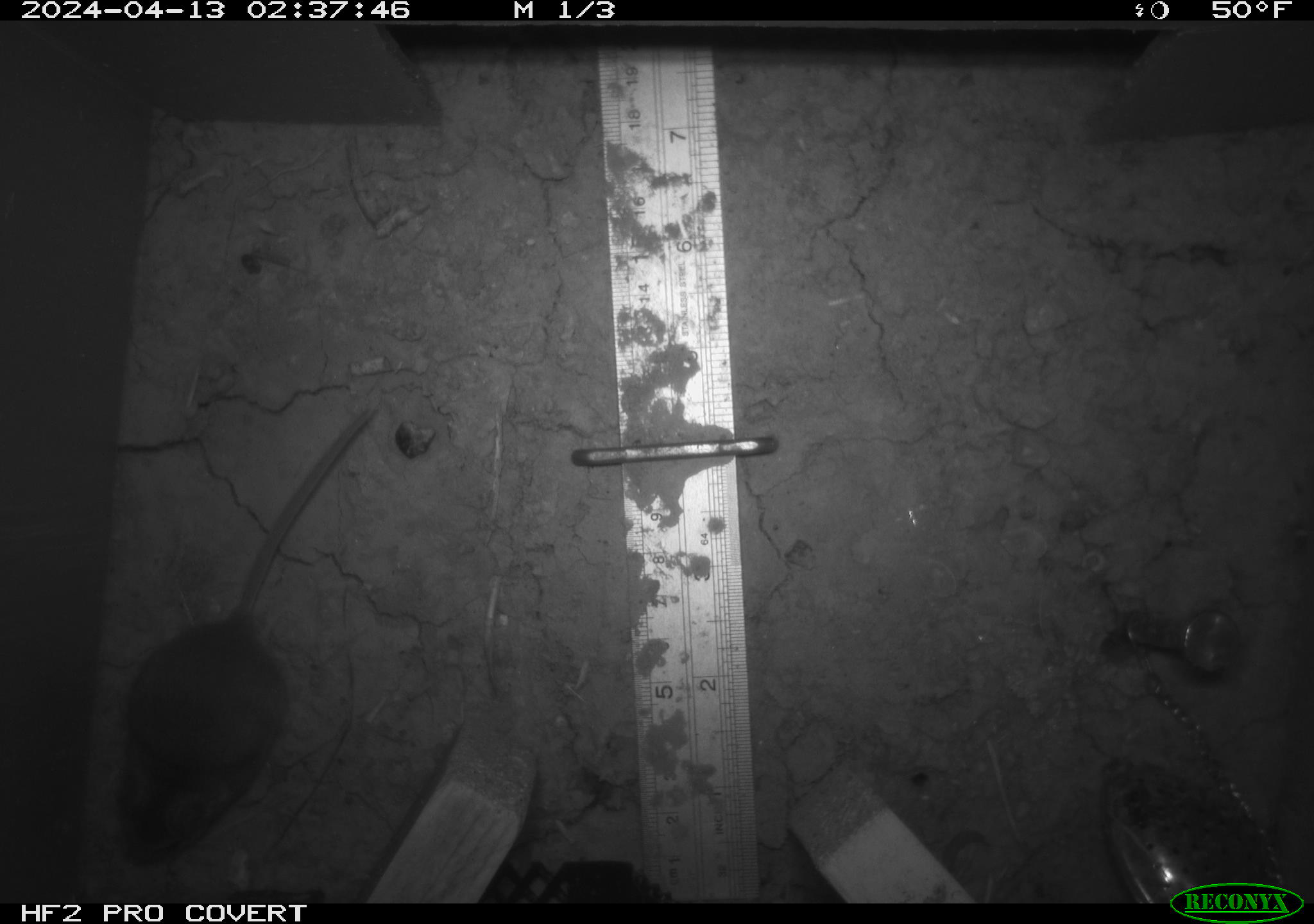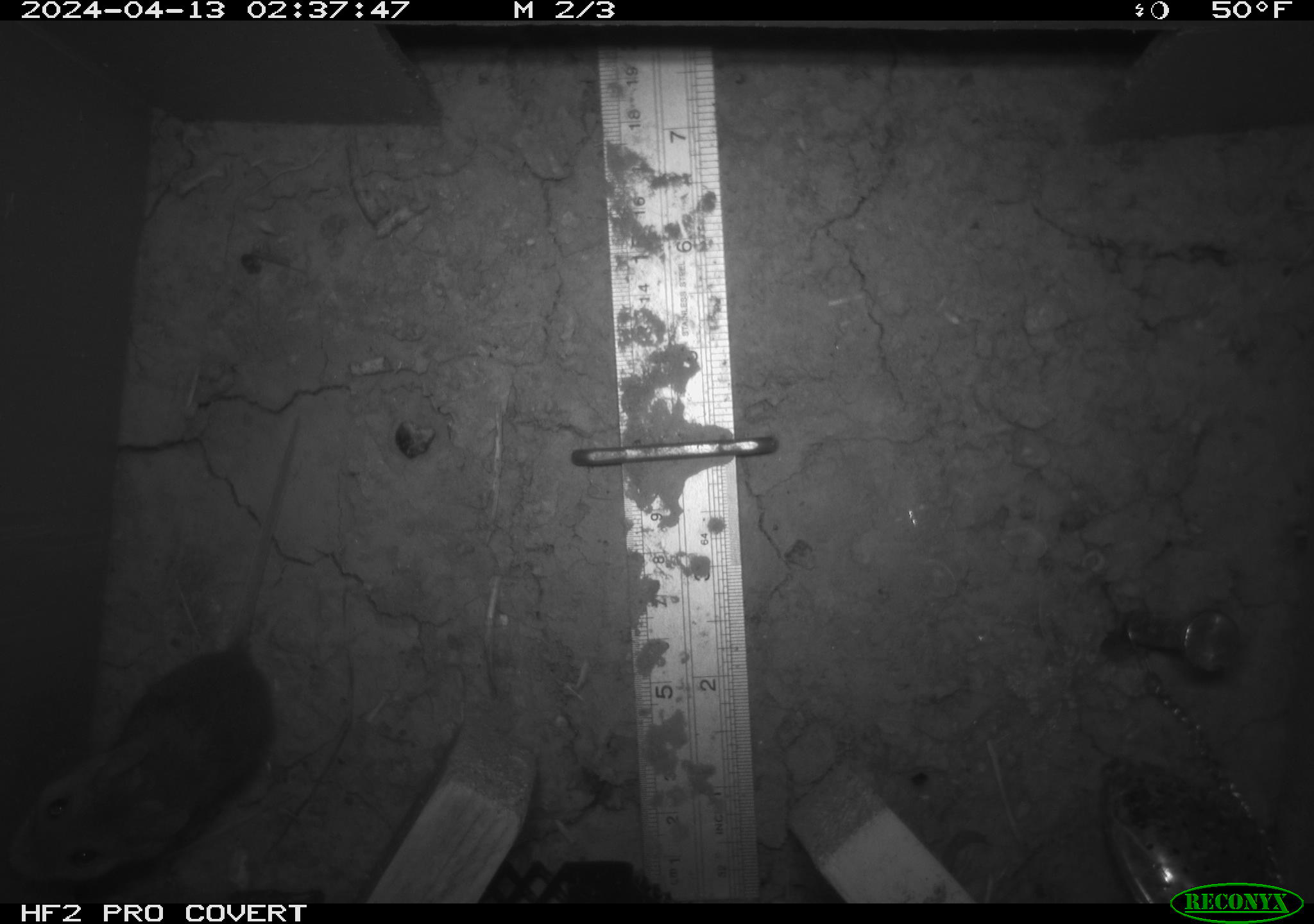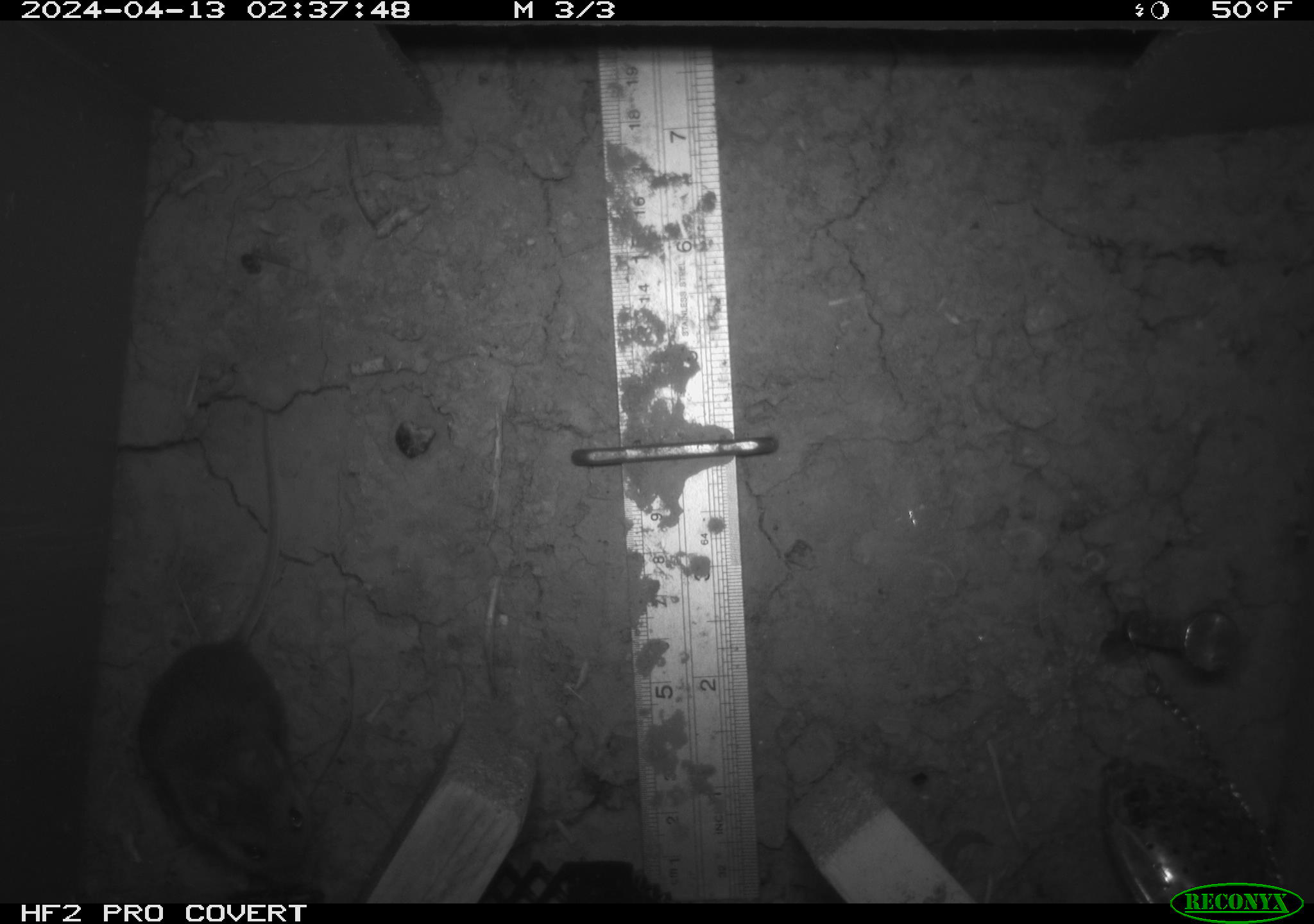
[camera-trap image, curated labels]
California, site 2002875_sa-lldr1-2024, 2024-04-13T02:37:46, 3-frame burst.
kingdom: Animalia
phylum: Chordata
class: Mammalia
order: Rodentia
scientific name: Rodentia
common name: mouse species